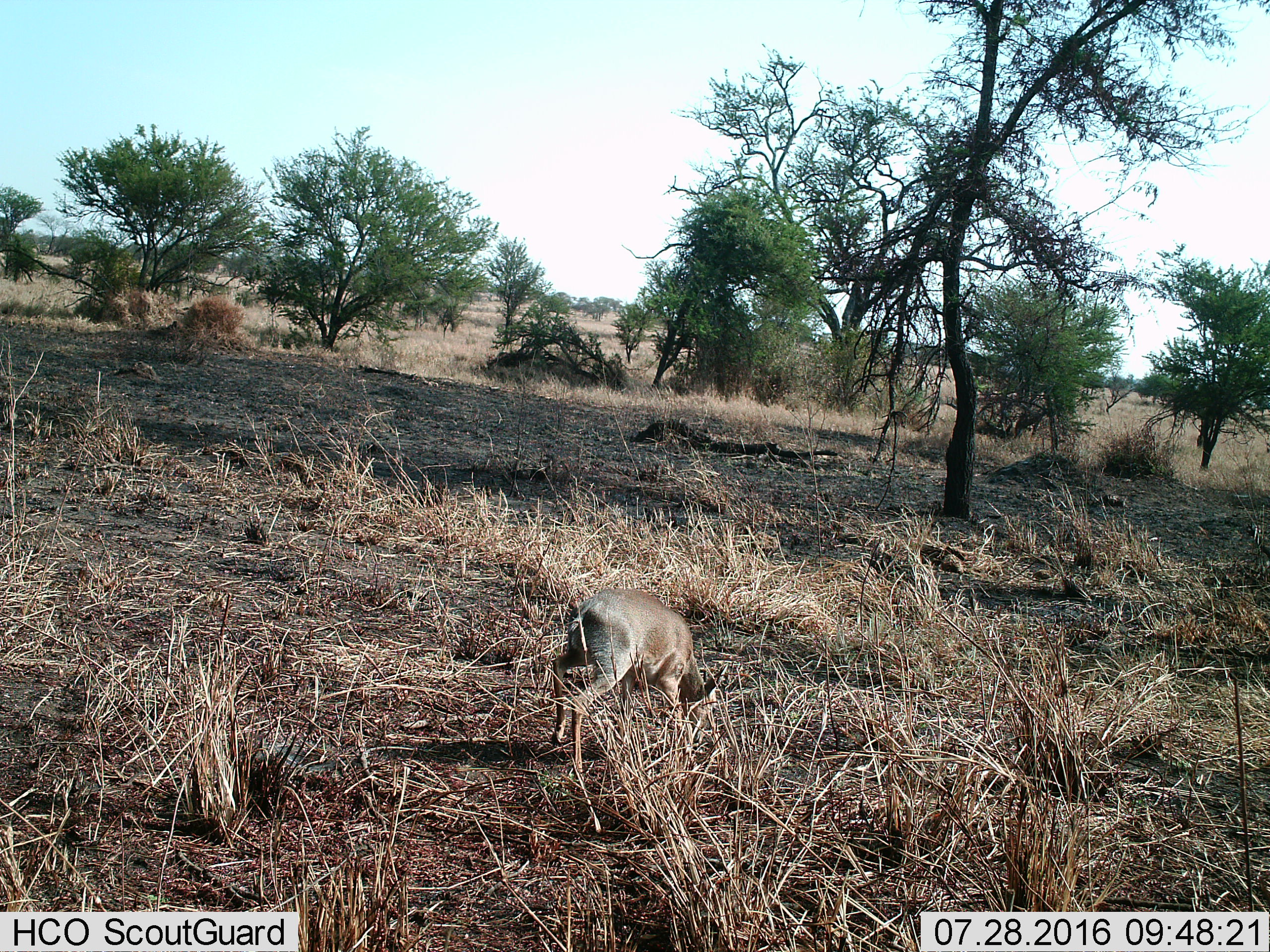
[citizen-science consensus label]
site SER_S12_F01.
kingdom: Animalia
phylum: Chordata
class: Mammalia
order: Artiodactyla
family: Bovidae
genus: Madoqua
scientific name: Madoqua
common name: dik-dik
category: dikdik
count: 1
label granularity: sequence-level